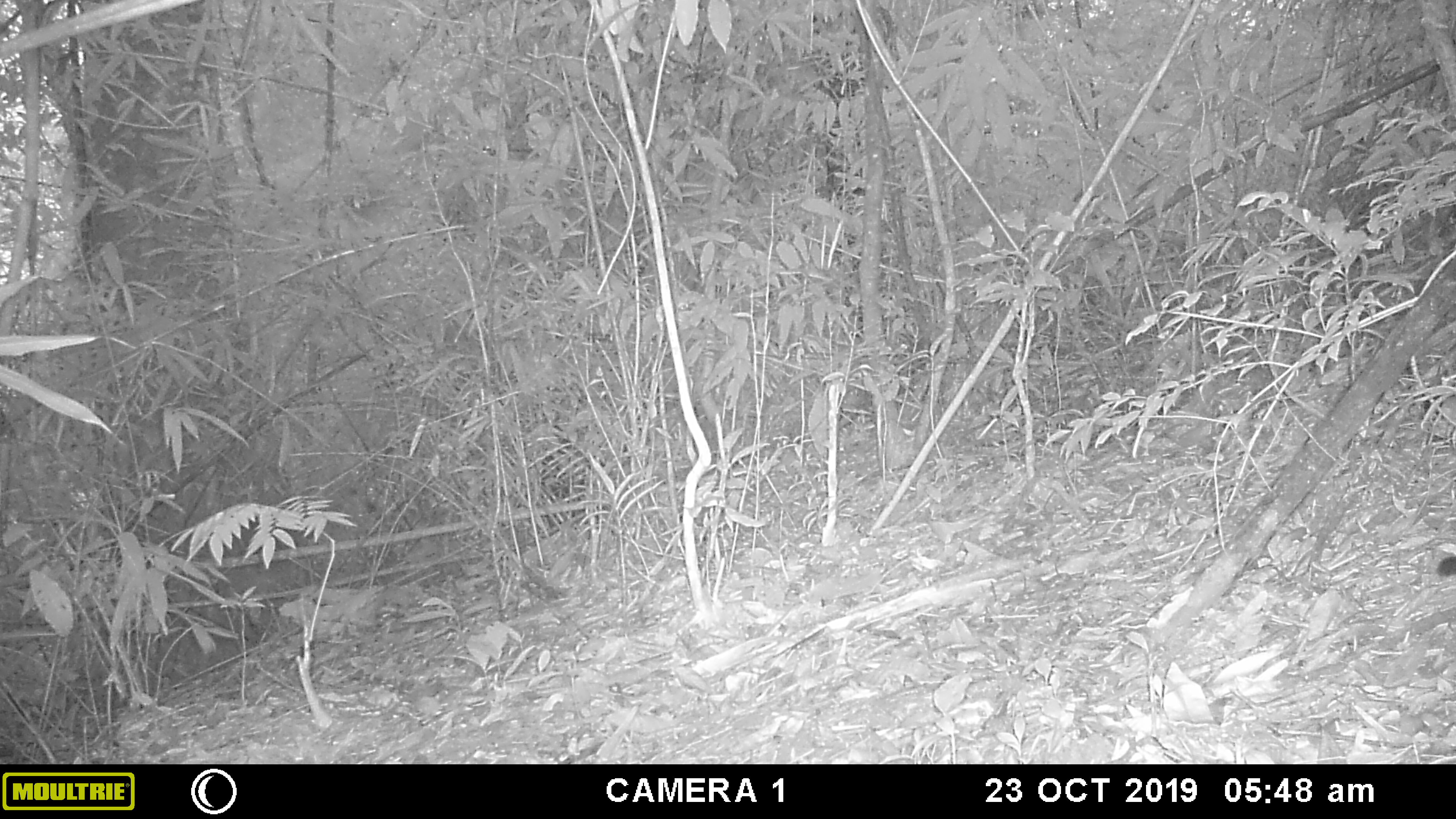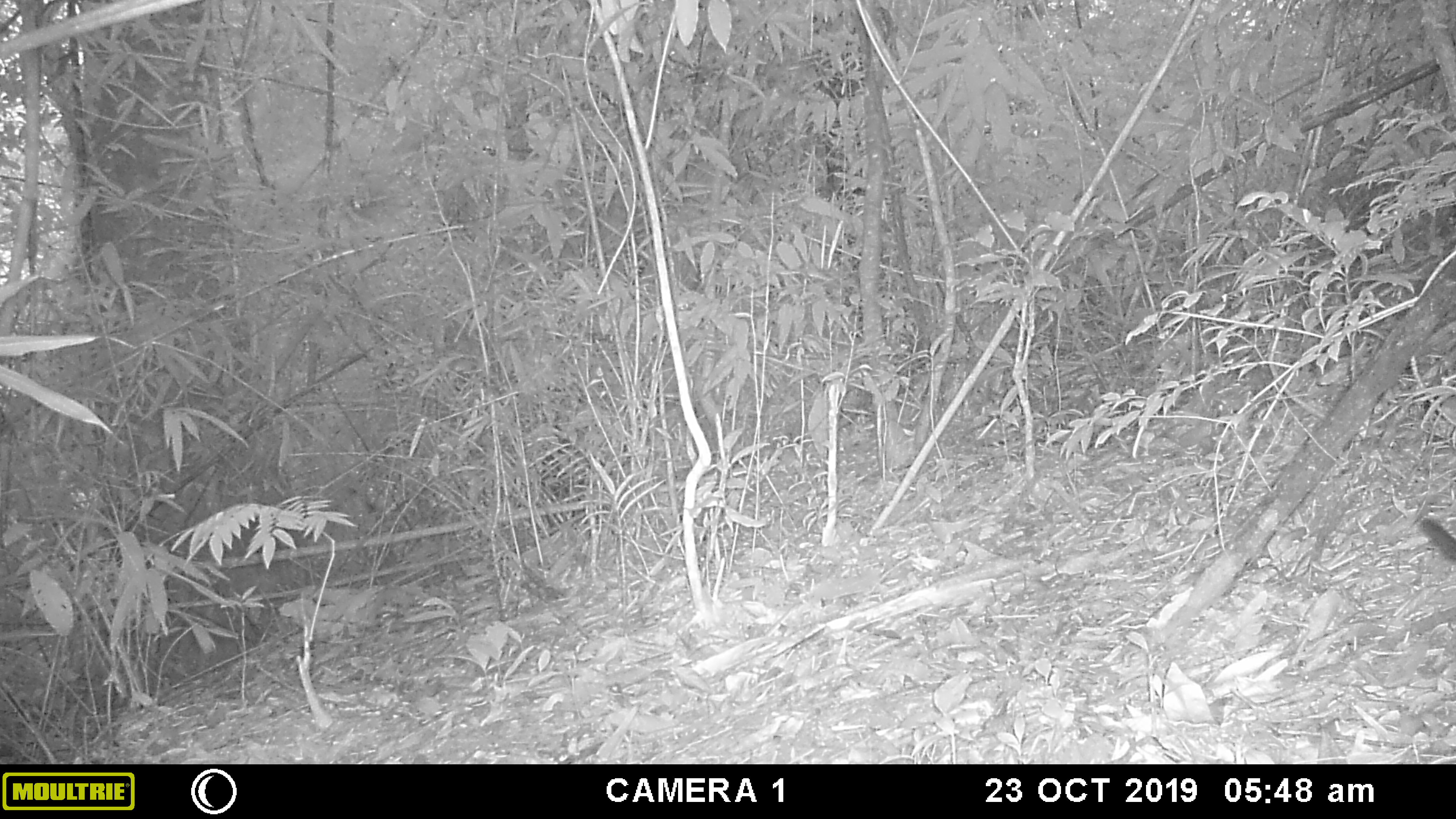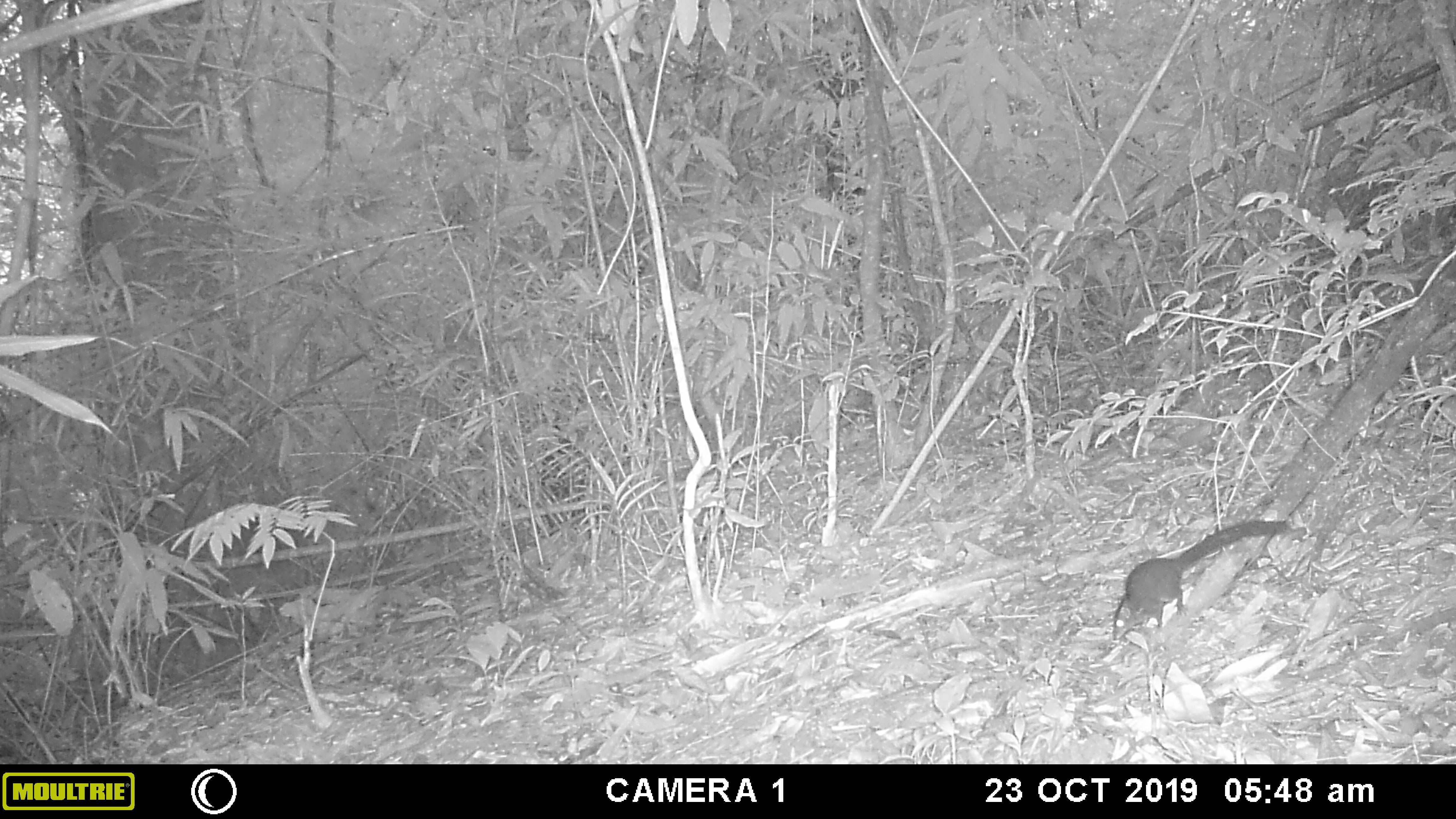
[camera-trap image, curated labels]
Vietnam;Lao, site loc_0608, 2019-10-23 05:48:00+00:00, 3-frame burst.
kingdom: Animalia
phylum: Chordata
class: Mammalia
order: Rodentia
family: Sciuridae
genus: Dremomys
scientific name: Dremomys rufigenis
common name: red-cheeked squirrel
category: red cheeked squirrel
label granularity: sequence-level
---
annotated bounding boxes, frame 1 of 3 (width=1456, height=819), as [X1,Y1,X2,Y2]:
red cheeked squirrel: [1436,556,1456,578]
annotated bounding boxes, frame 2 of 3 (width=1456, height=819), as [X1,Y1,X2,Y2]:
red cheeked squirrel: [1419,516,1456,563]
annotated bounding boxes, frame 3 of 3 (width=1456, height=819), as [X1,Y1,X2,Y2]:
red cheeked squirrel: [1112,520,1294,639]